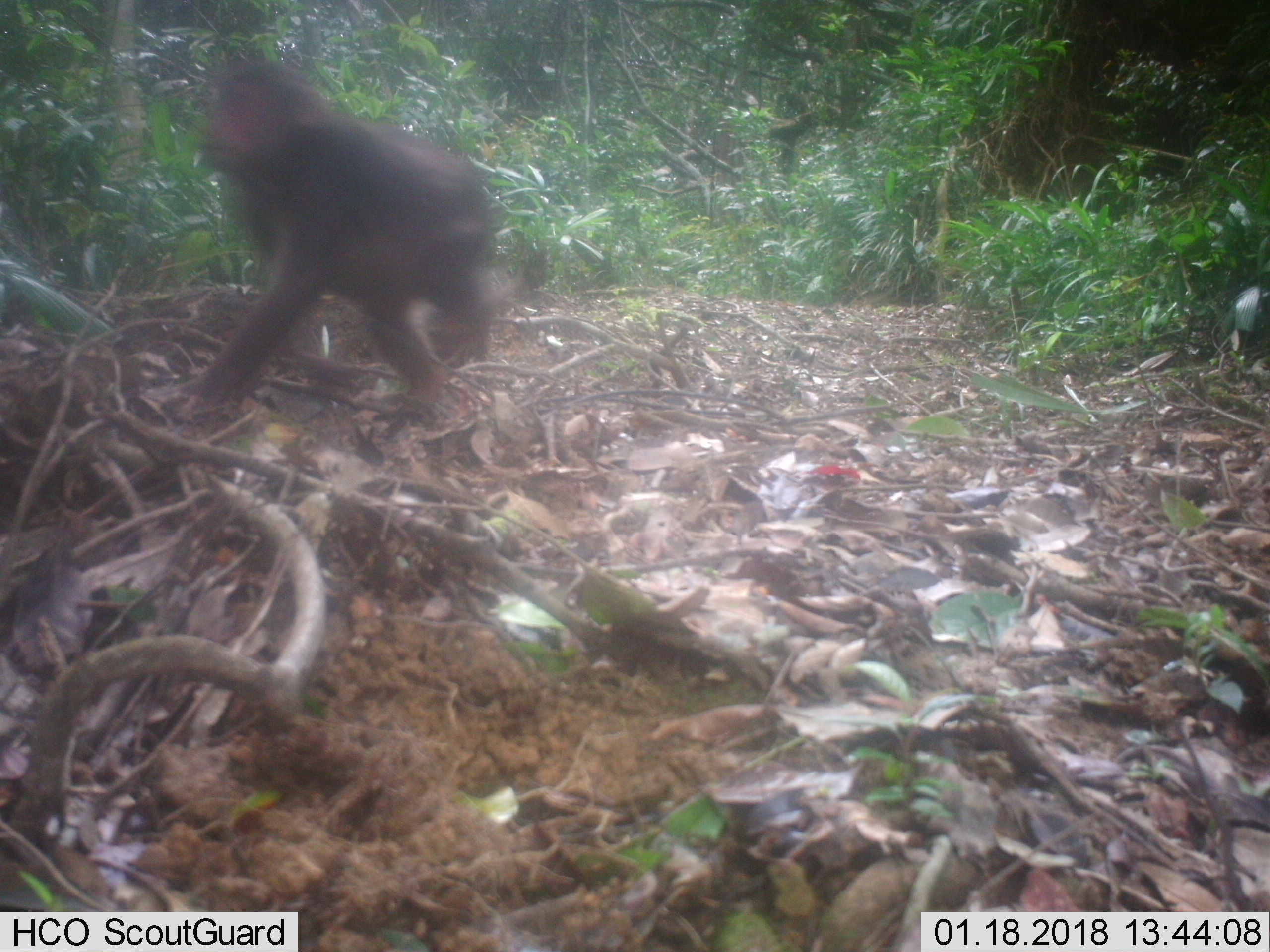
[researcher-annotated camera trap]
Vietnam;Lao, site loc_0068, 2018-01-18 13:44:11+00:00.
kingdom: Animalia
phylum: Chordata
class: Mammalia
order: Primates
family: Cercopithecidae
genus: Macaca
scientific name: Macaca arctoides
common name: stump-tailed macaque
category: stump tailed macaque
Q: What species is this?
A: Stump tailed macaque (stump-tailed macaque) (Macaca arctoides).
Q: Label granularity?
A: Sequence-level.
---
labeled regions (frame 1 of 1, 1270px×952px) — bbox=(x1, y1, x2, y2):
stump tailed macaque: bbox=(190, 62, 497, 413)